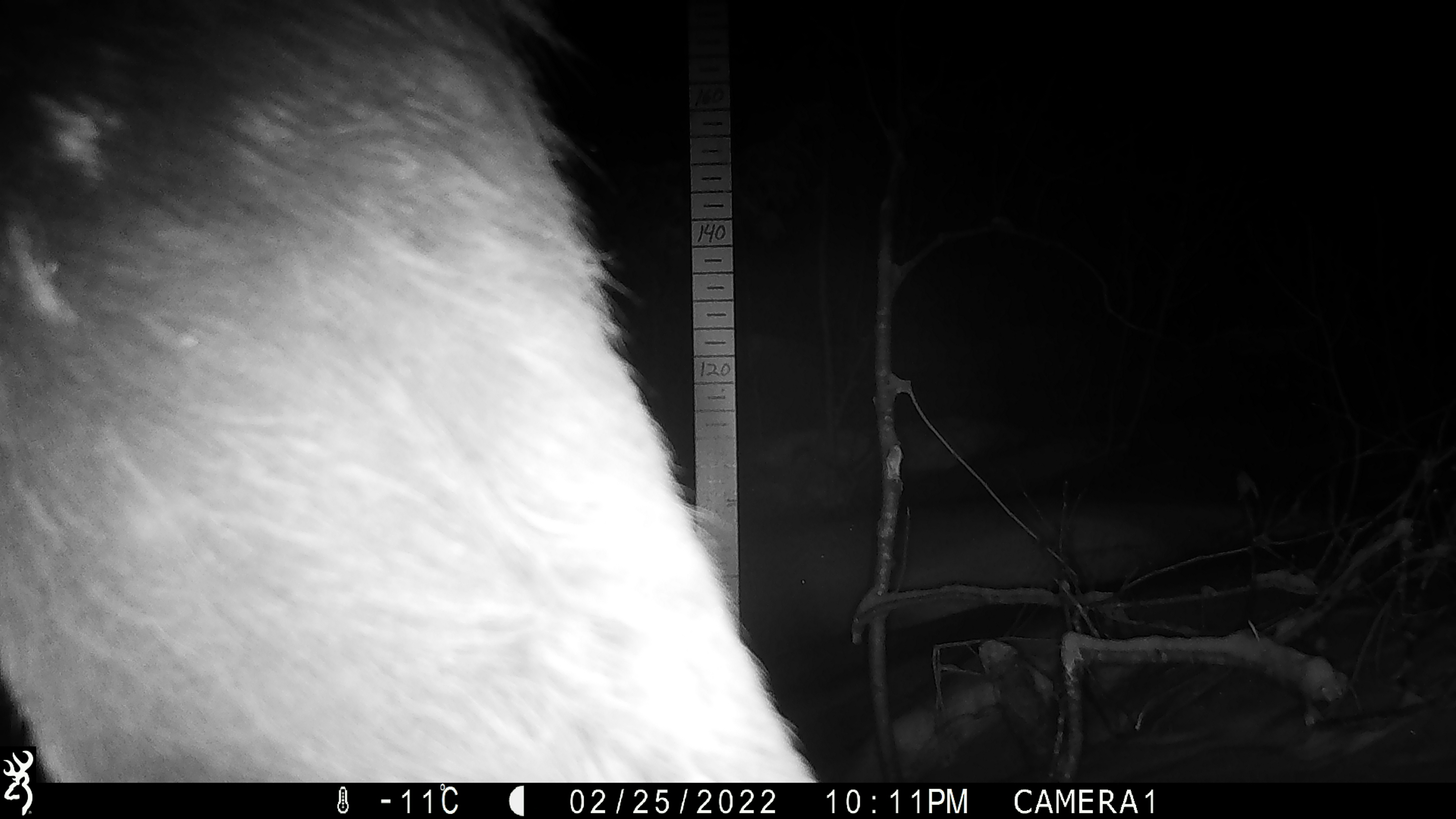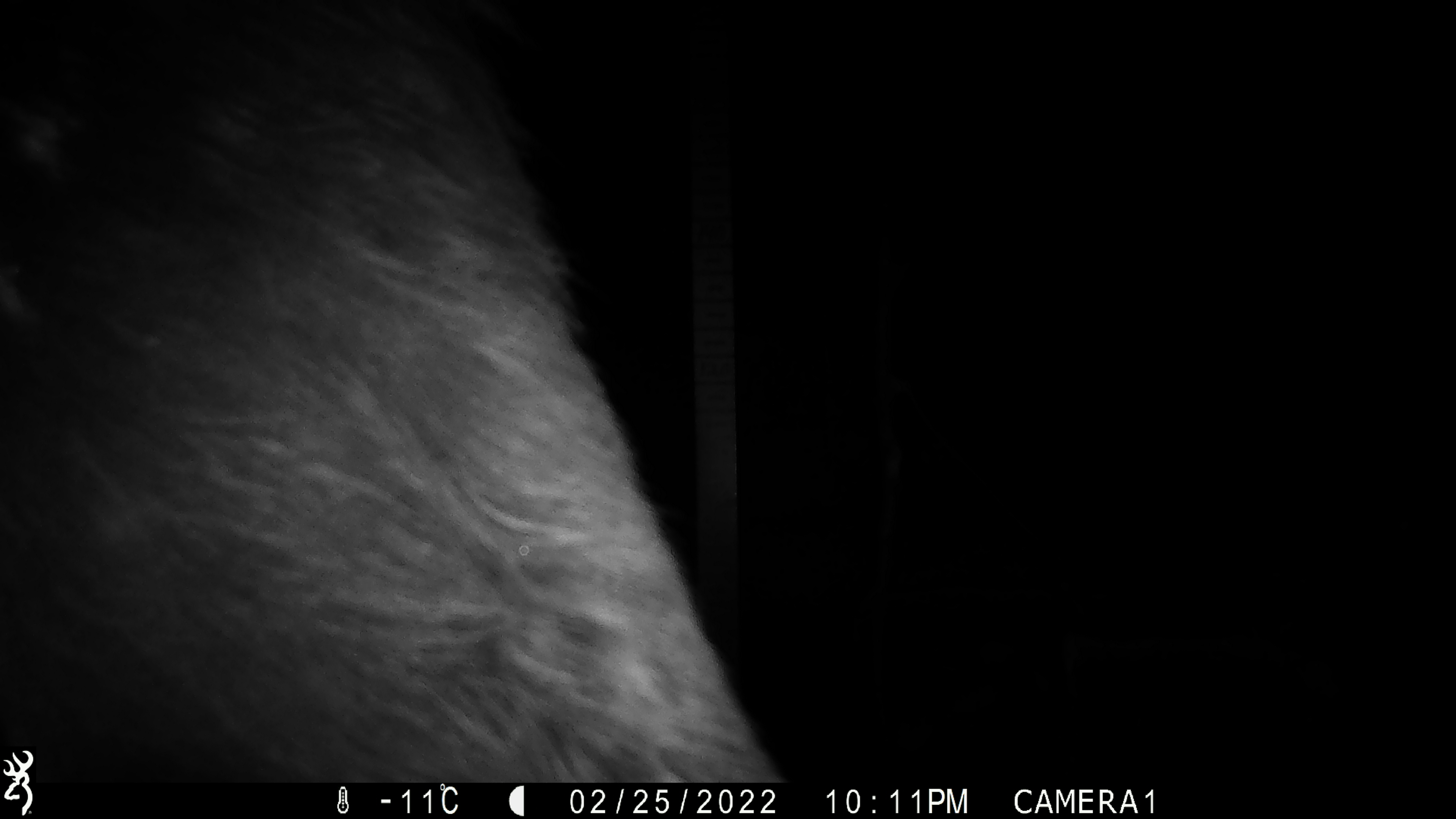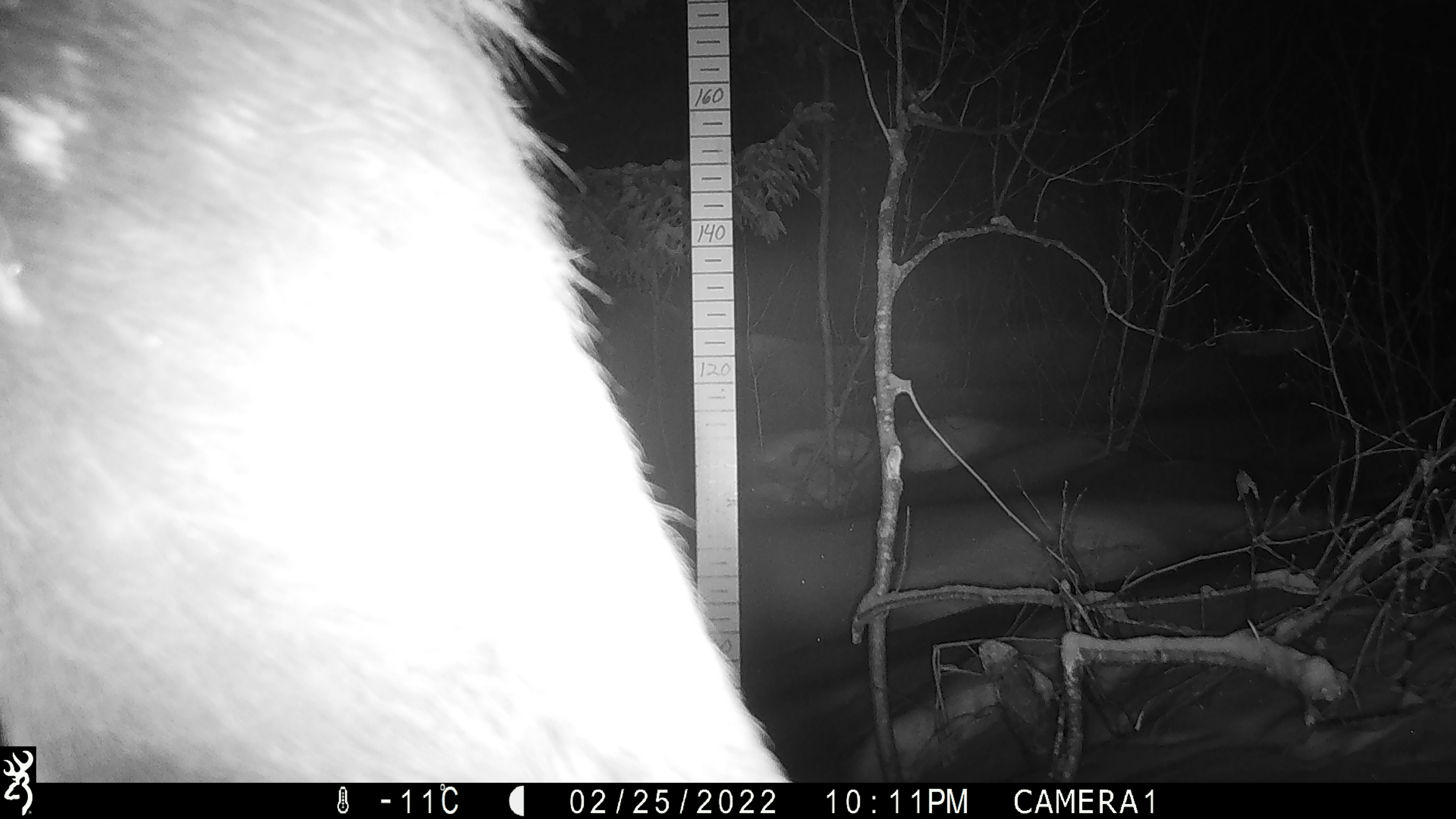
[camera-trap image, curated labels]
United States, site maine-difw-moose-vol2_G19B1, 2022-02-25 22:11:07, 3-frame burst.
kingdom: Animalia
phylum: Chordata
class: Mammalia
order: Artiodactyla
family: Cervidae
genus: Alces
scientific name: Alces alces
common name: moose